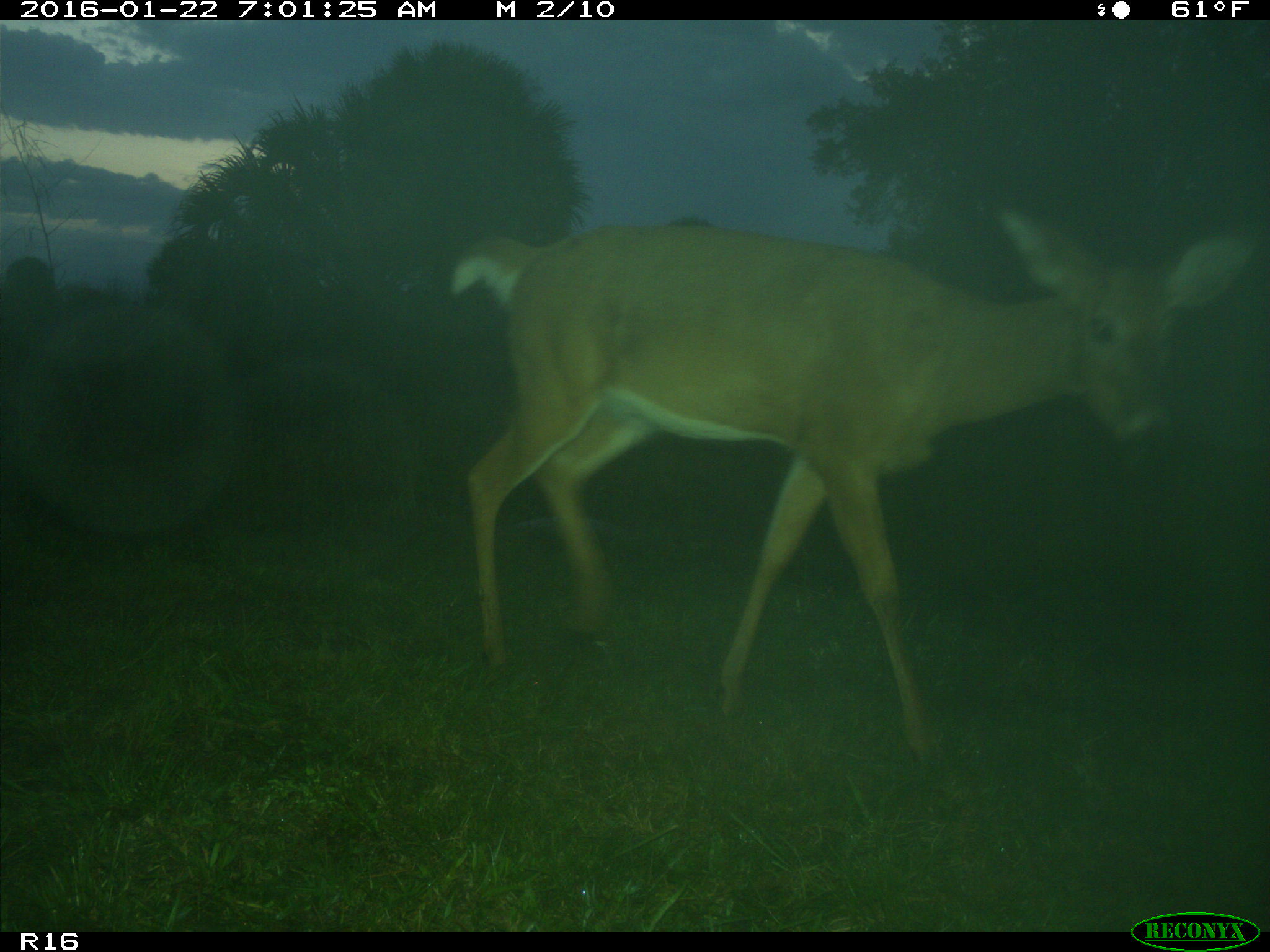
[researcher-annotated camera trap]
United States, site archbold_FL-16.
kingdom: Animalia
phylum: Chordata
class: Mammalia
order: Artiodactyla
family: Cervidae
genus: Odocoileus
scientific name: Odocoileus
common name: deer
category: unidentified deer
Unidentified deer (deer) (Odocoileus).